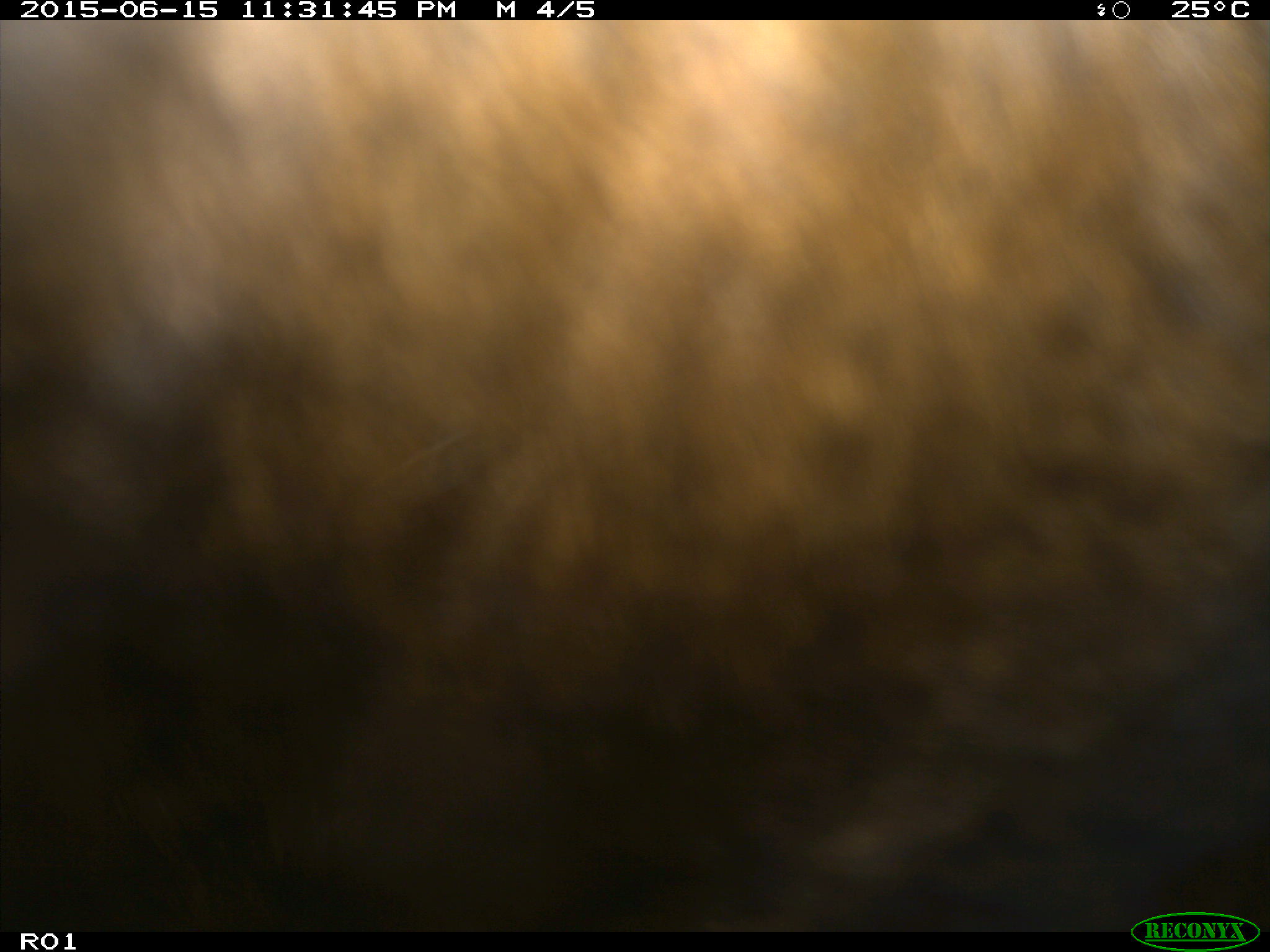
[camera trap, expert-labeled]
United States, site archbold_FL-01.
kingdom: Animalia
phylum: Chordata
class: Mammalia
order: Artiodactyla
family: Bovidae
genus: Bos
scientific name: Bos taurus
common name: domestic cow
Bos taurus (domestic cow).